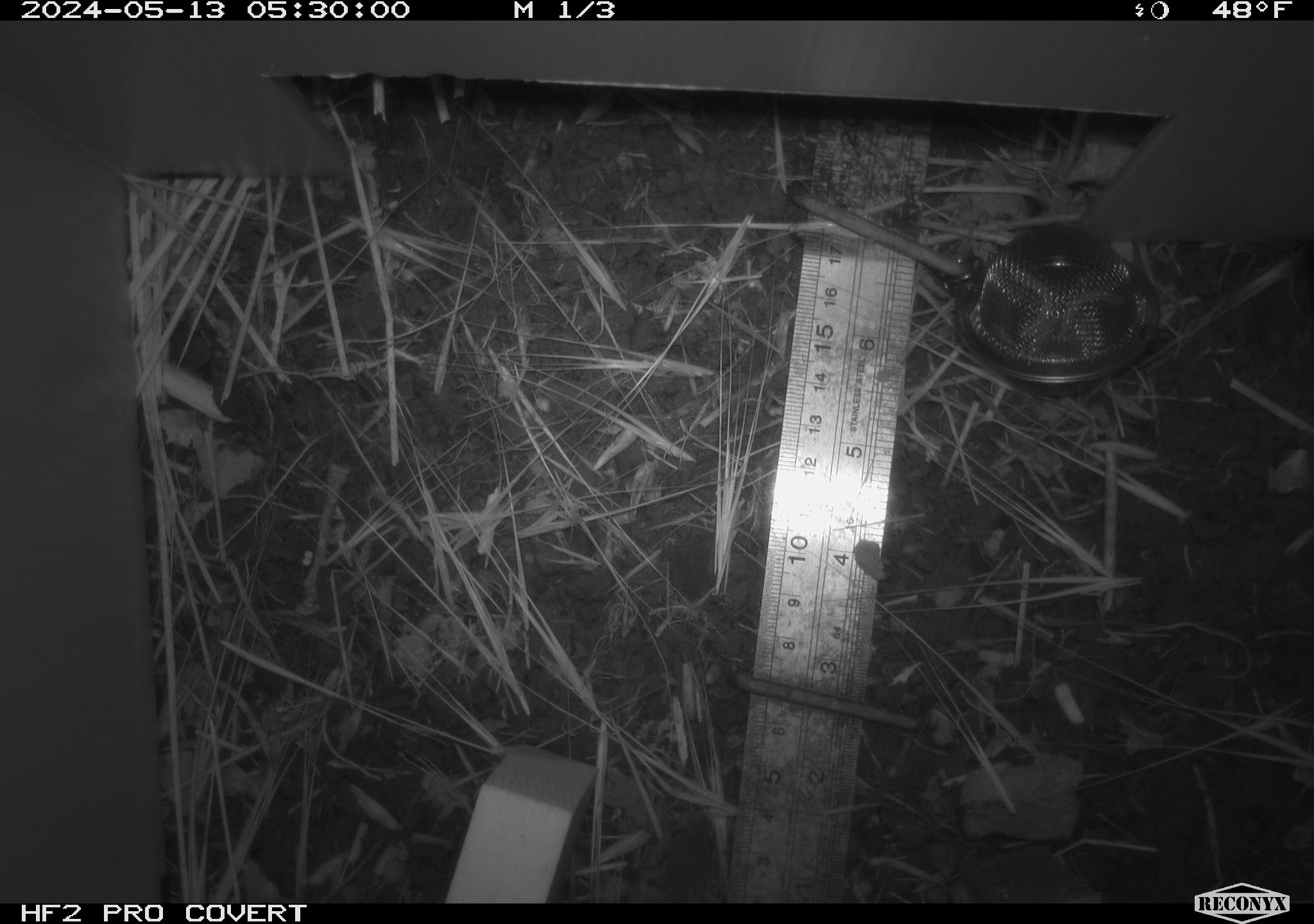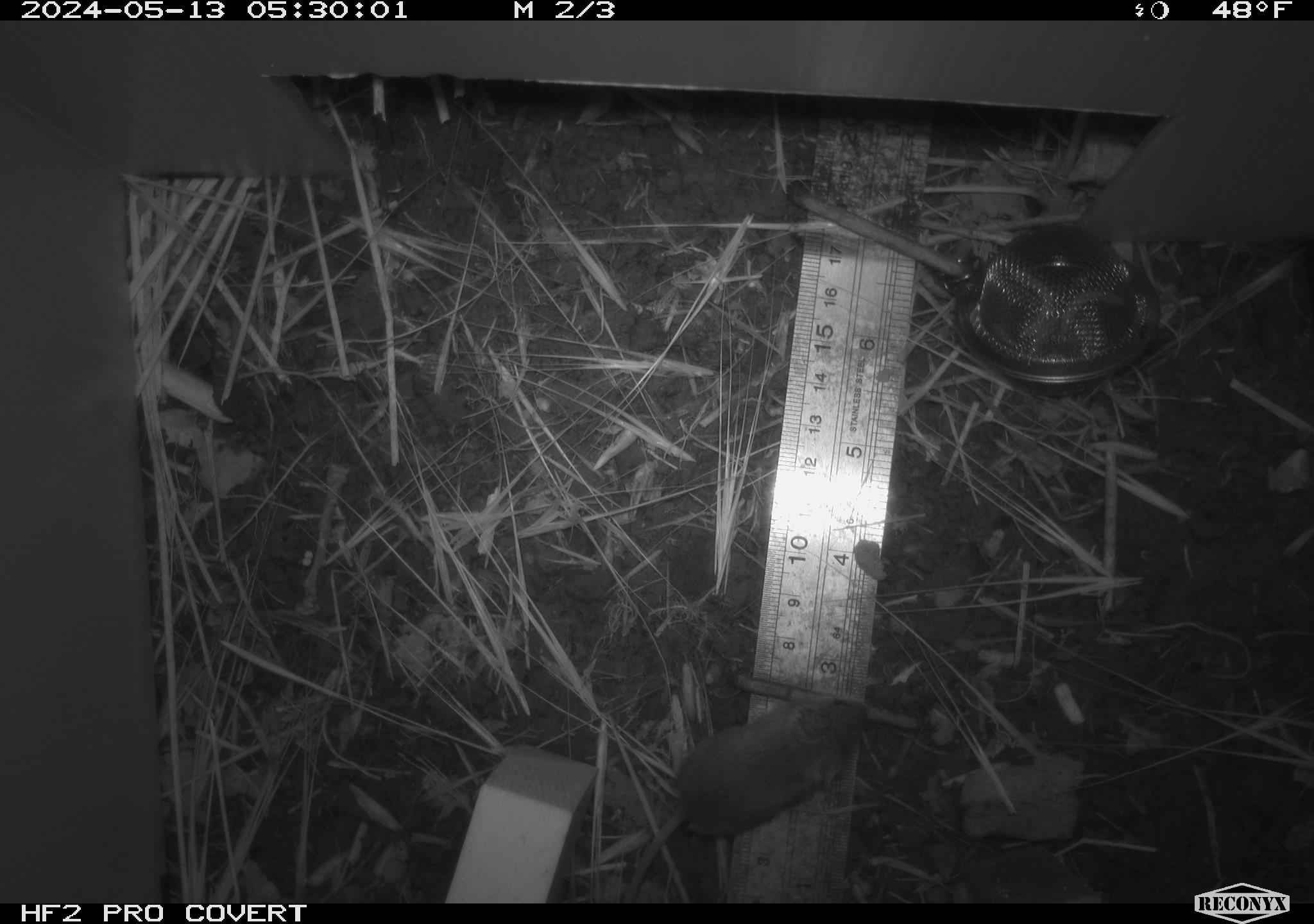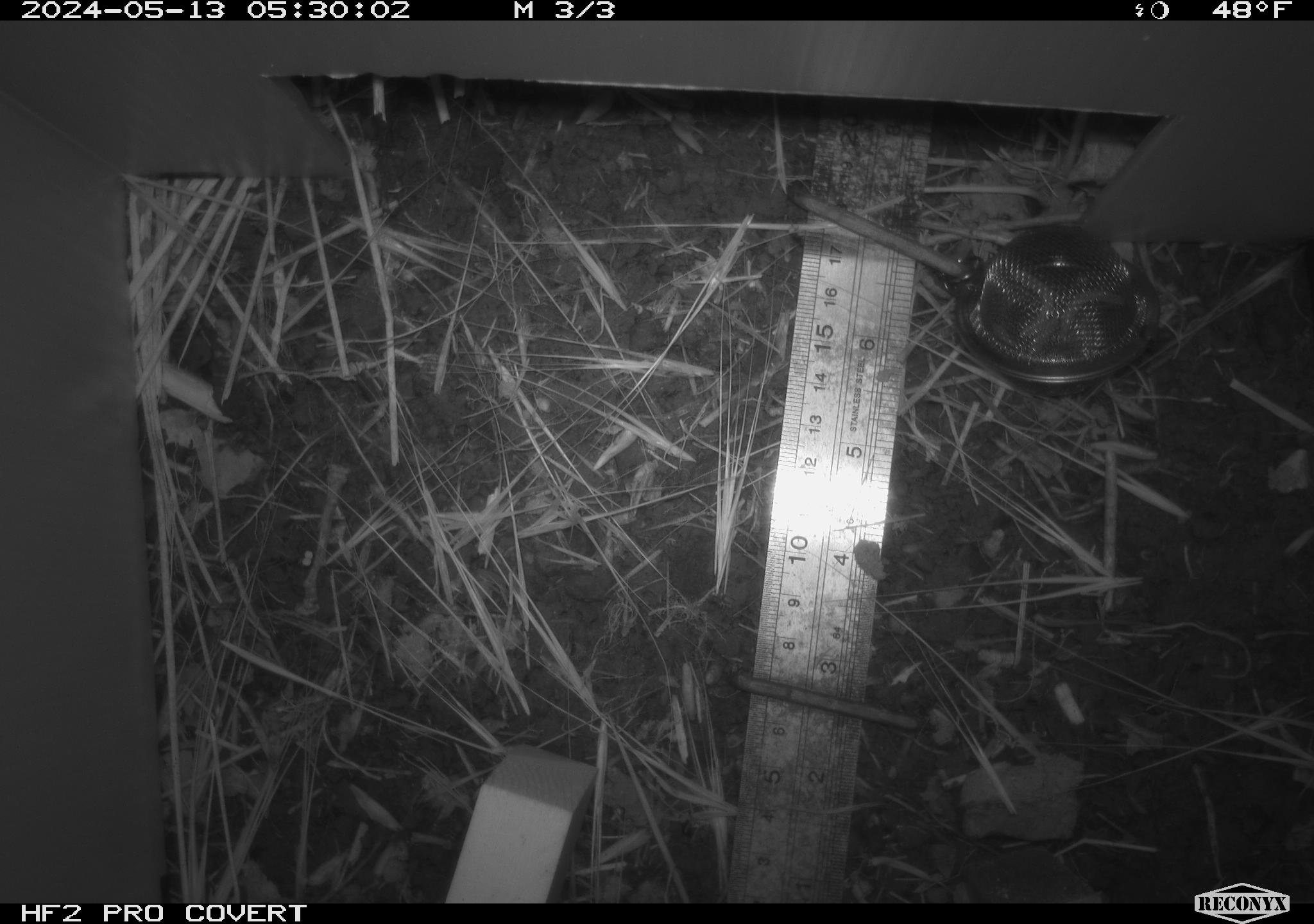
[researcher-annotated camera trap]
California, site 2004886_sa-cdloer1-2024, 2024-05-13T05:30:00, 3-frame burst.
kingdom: Animalia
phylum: Chordata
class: Mammalia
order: Rodentia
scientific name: Rodentia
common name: mouse species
Mouse species (Rodentia).